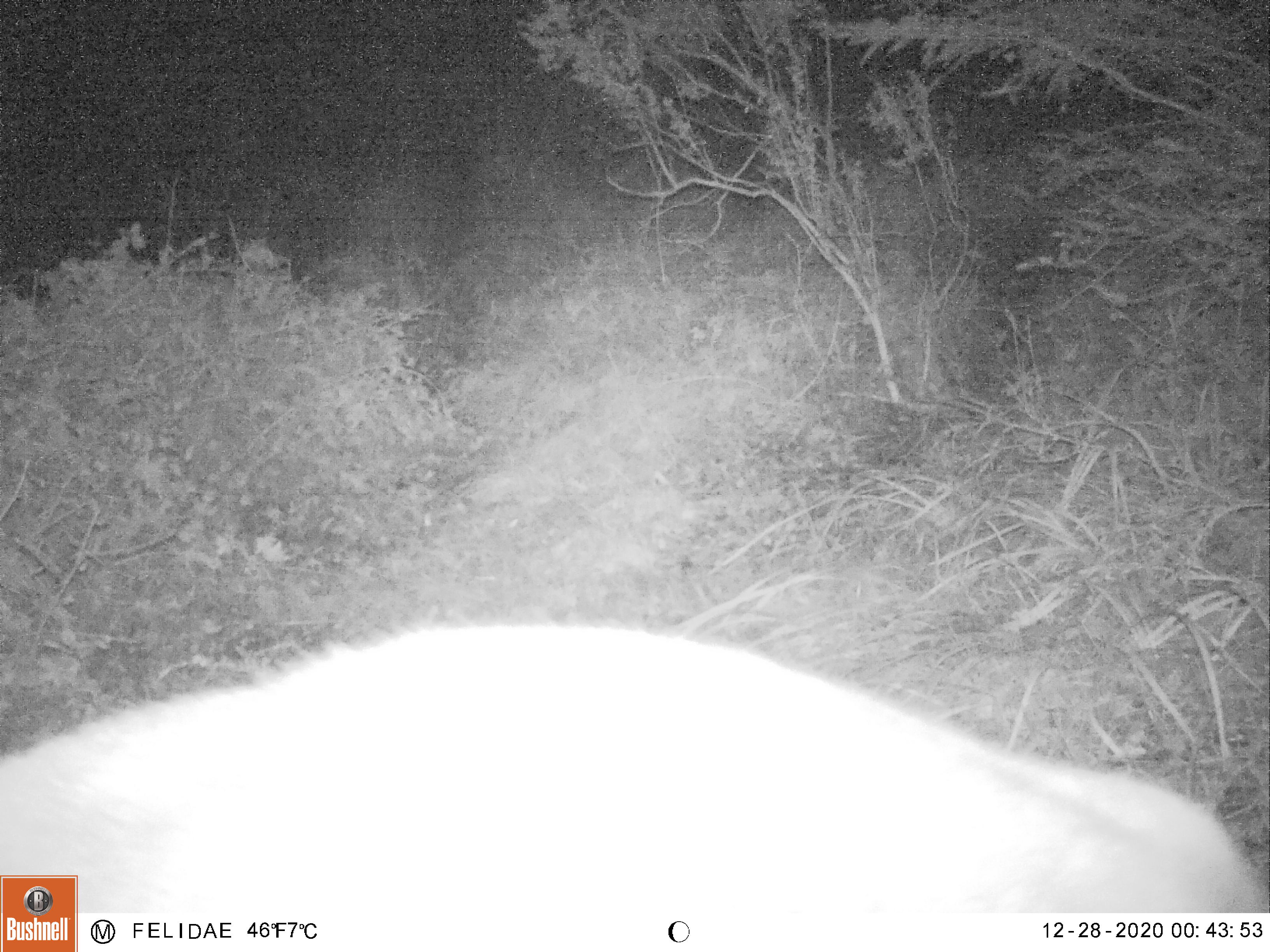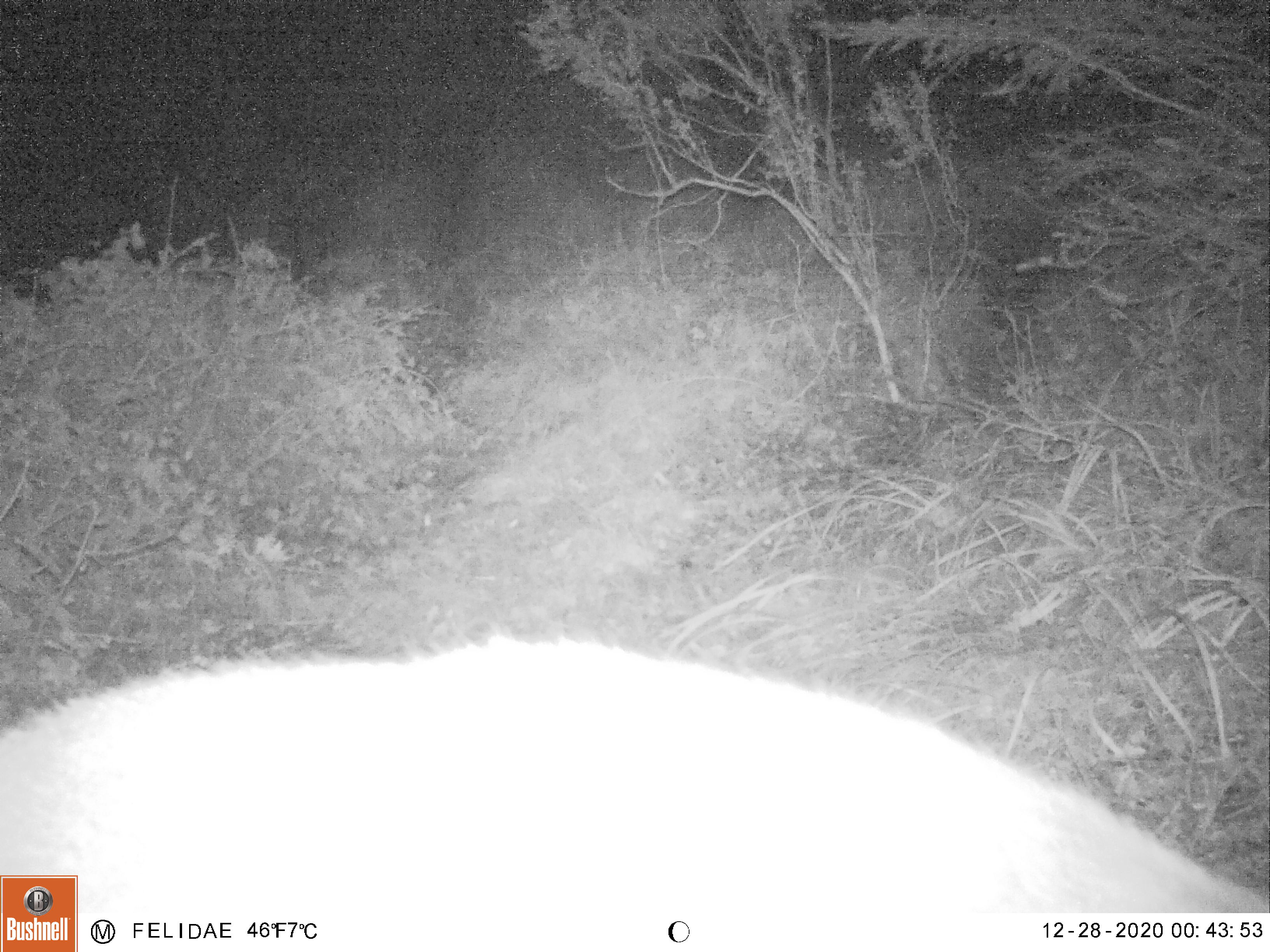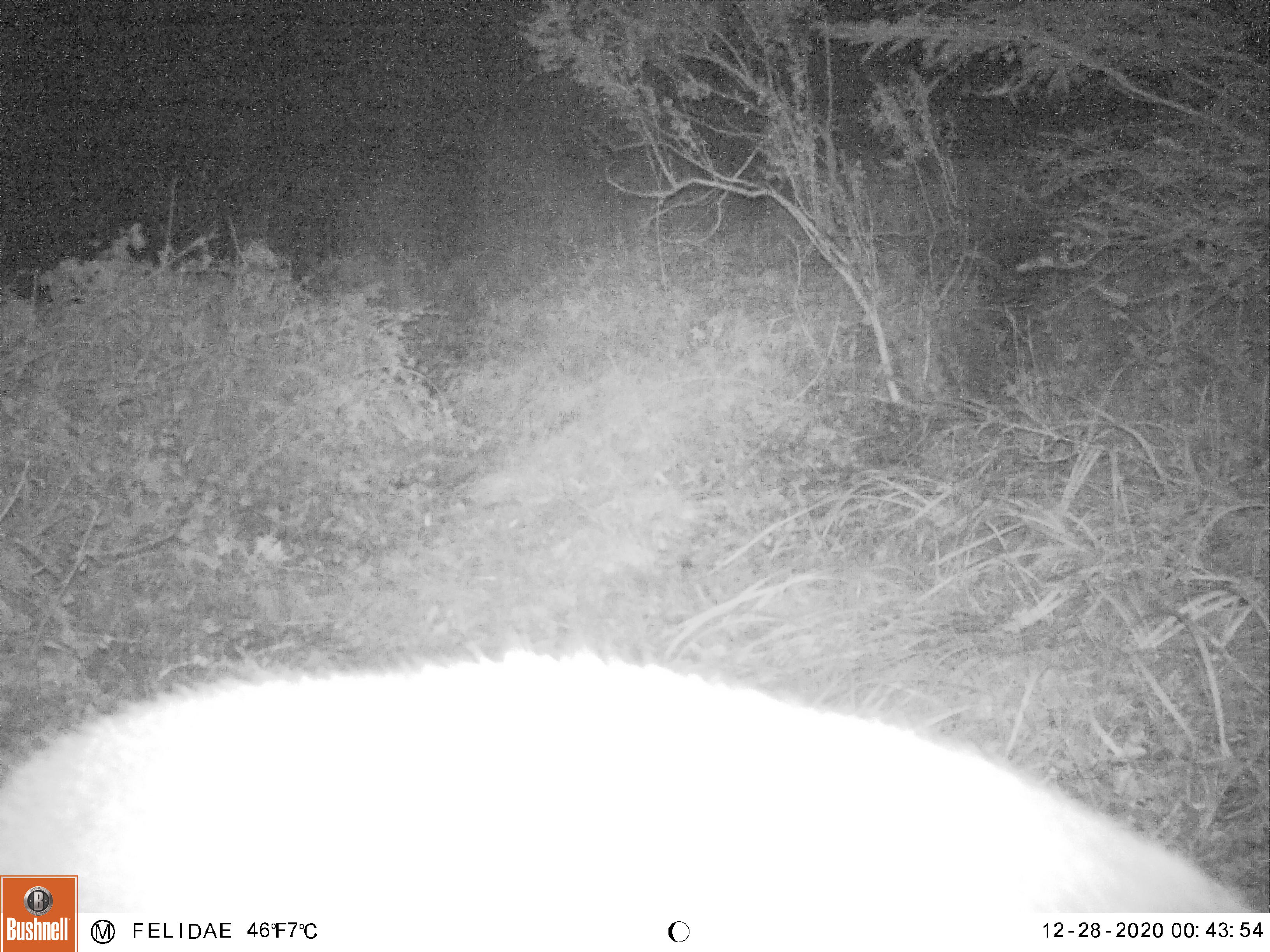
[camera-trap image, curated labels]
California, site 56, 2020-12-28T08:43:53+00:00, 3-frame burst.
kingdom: Animalia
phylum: Chordata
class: Mammalia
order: Artiodactyla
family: Cervidae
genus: Odocoileus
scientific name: Odocoileus hemionus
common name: mule deer